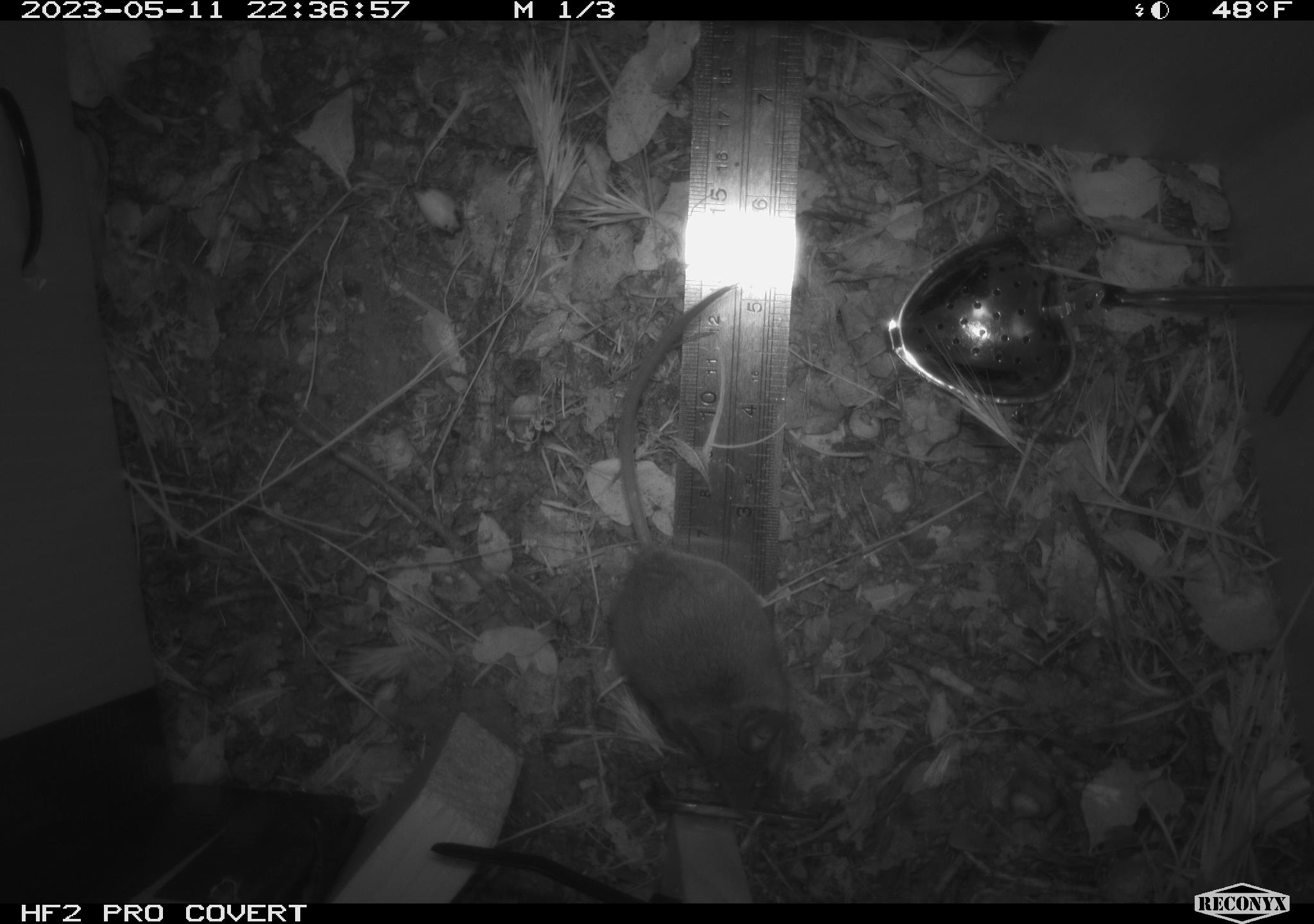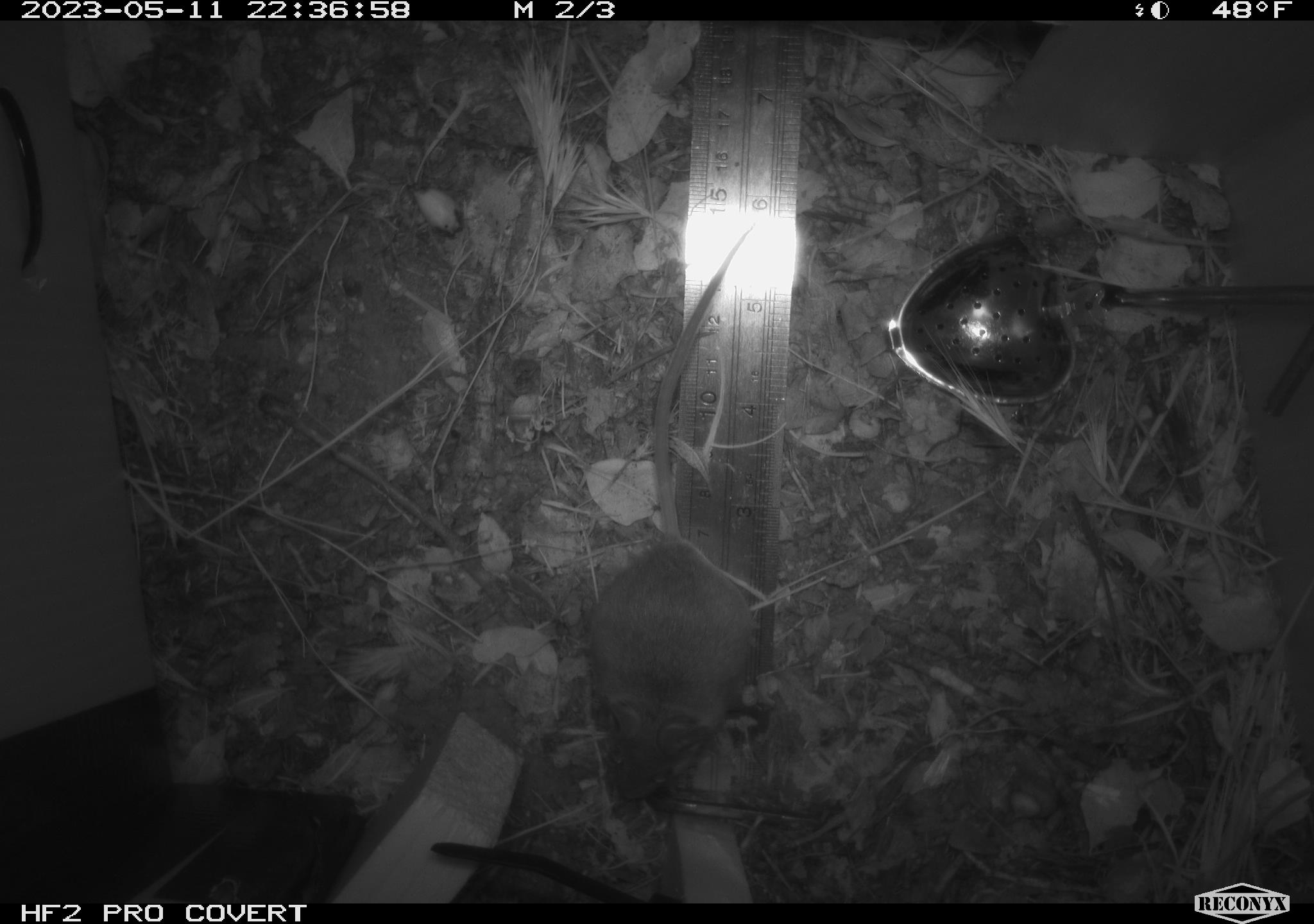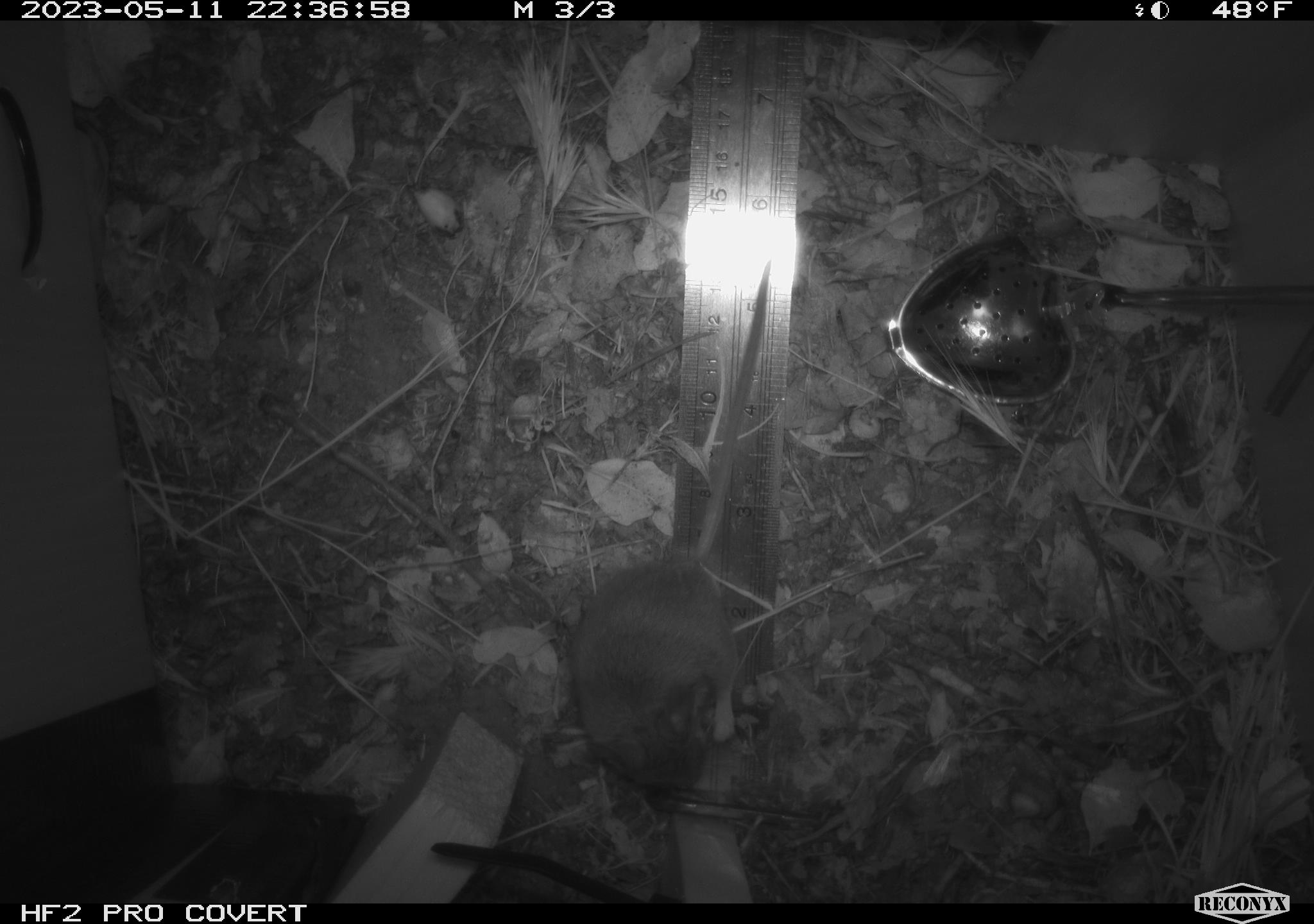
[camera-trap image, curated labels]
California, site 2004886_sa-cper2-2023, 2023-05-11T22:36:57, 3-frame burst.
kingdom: Animalia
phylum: Chordata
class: Mammalia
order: Rodentia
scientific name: Rodentia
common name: mouse species